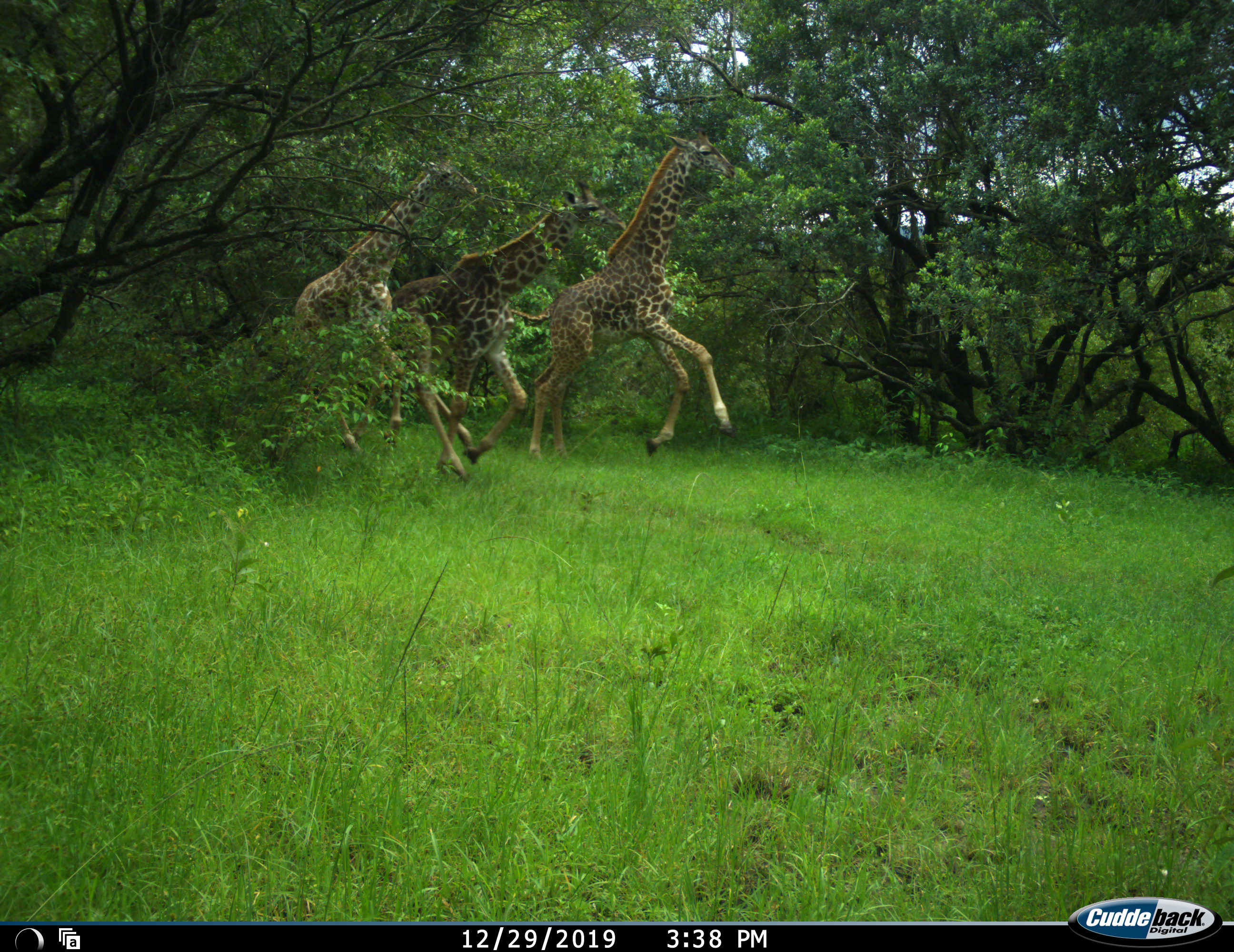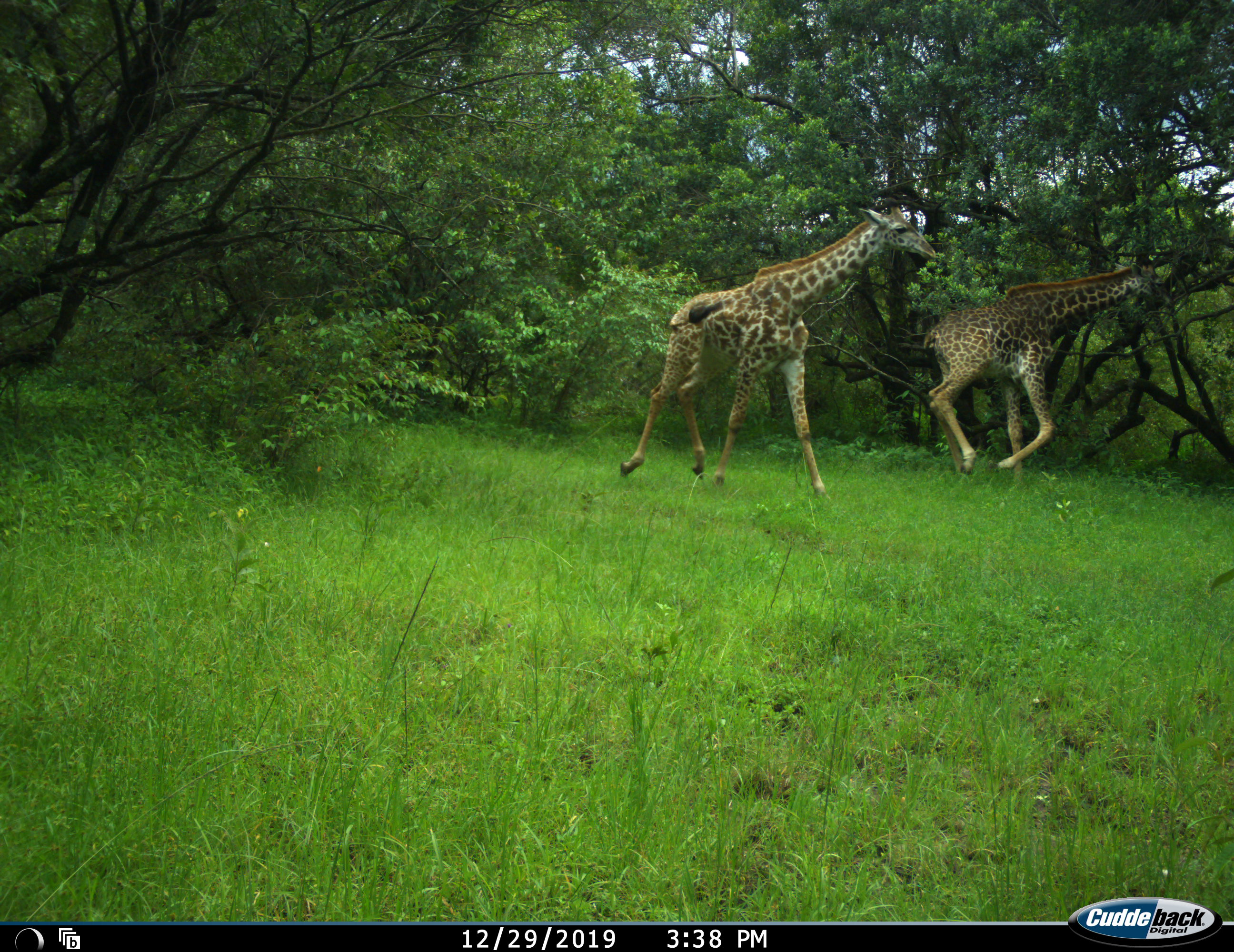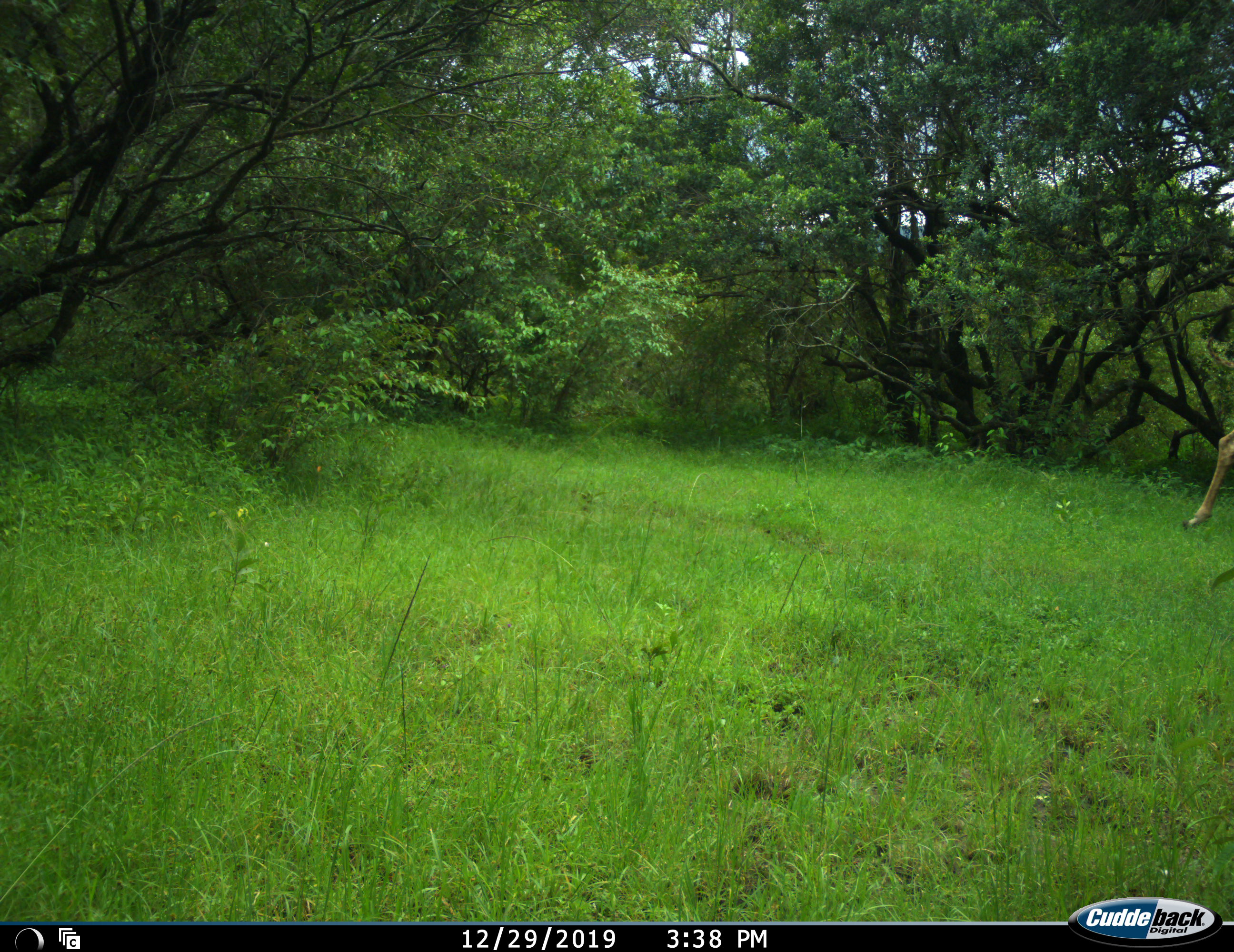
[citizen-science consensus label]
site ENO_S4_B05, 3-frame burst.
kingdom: Animalia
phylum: Chordata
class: Mammalia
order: Artiodactyla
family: Giraffidae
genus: Giraffa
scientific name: Giraffa camelopardalis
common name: giraffe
Giraffe (Giraffa camelopardalis), count 3. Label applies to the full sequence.